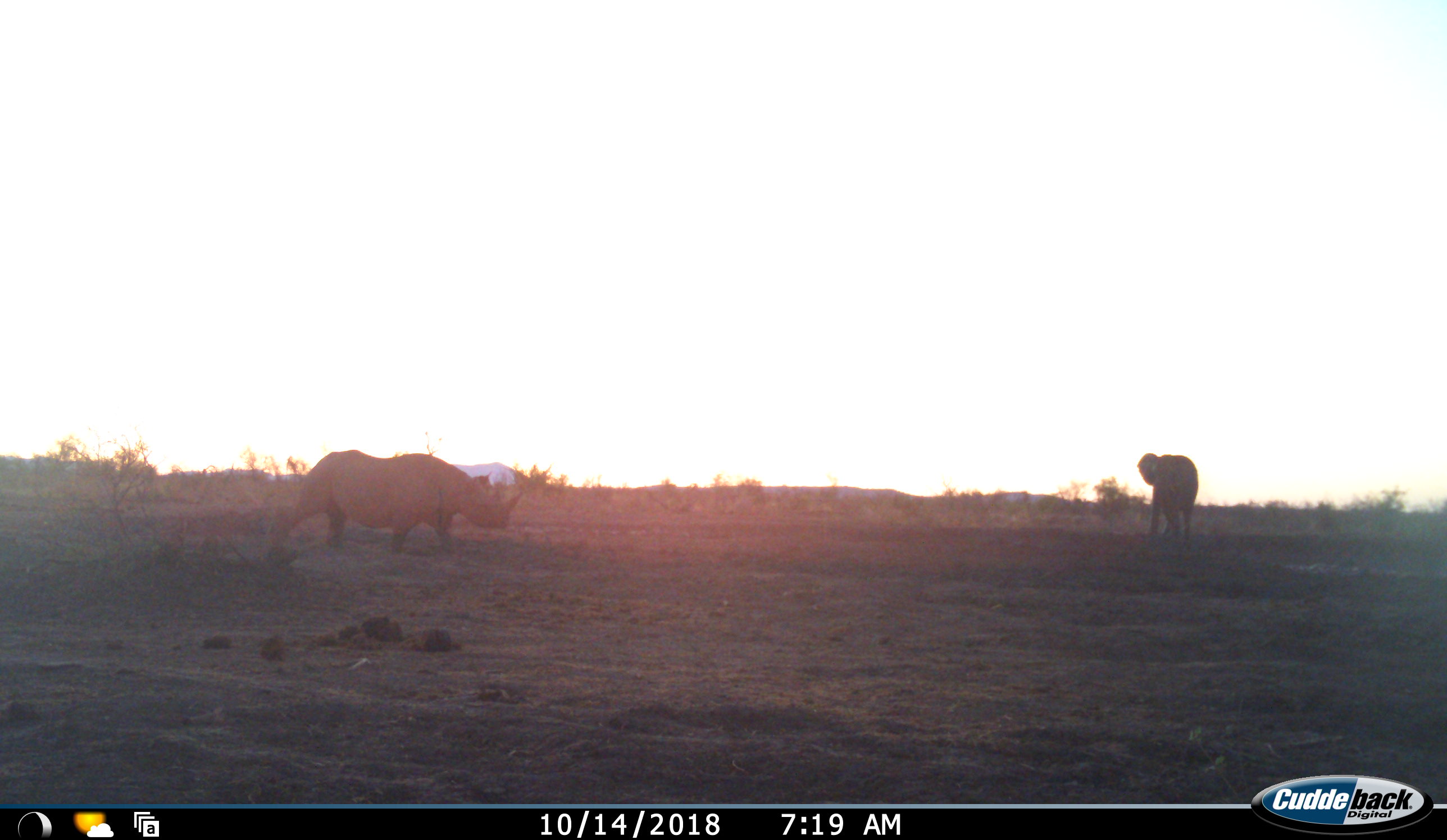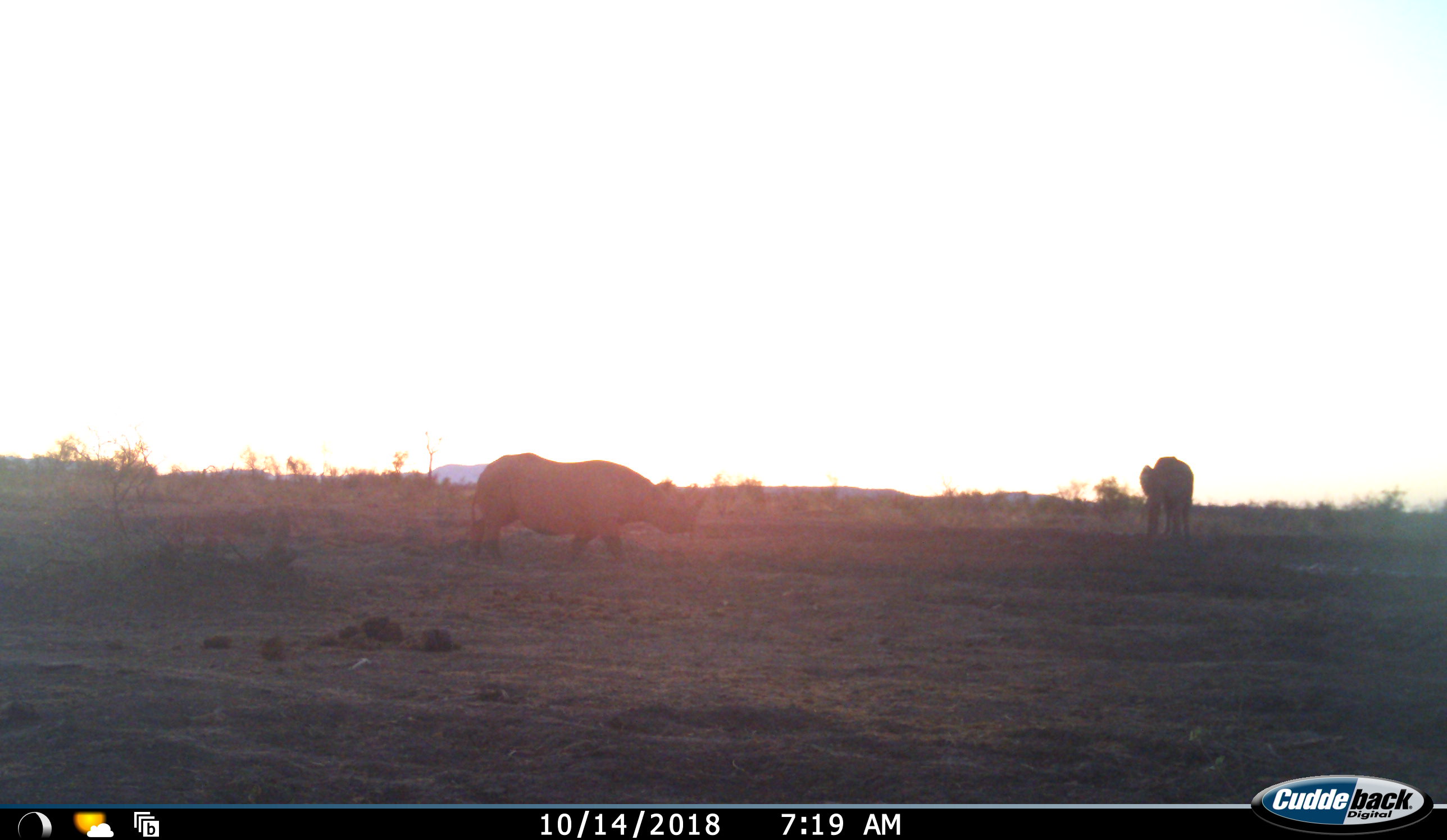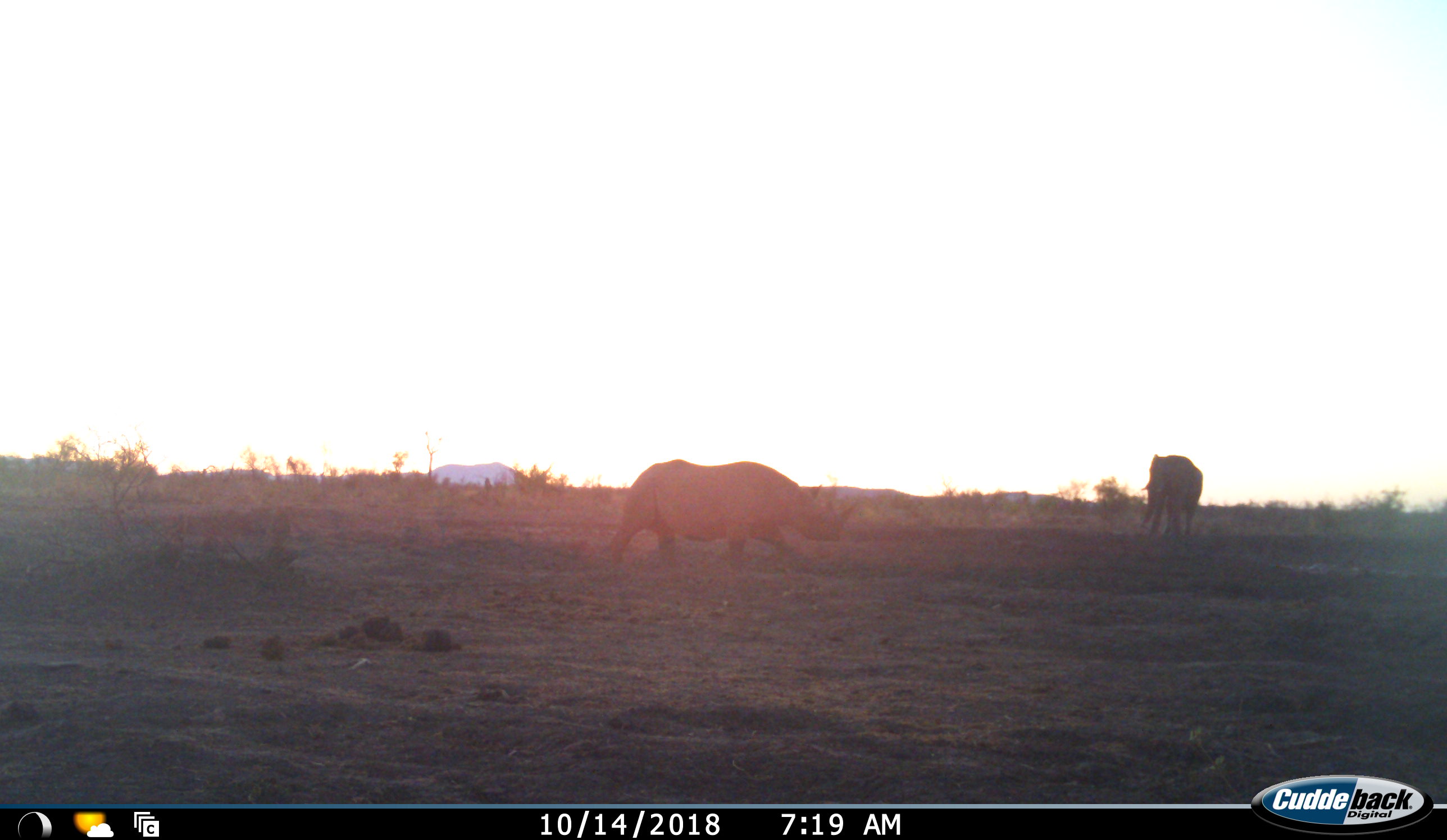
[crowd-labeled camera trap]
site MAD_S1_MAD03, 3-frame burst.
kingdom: Animalia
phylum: Chordata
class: Mammalia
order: Proboscidea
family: Elephantidae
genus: Loxodonta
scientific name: Loxodonta africana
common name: african bush elephant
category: elephant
Elephant (african bush elephant) (Loxodonta africana), count 1. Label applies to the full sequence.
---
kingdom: Animalia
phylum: Chordata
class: Mammalia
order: Perissodactyla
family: Rhinocerotidae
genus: Diceros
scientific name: Diceros bicornis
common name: black rhinoceros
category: rhinocerosblack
Rhinocerosblack (black rhinoceros) (Diceros bicornis), count 1. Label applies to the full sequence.